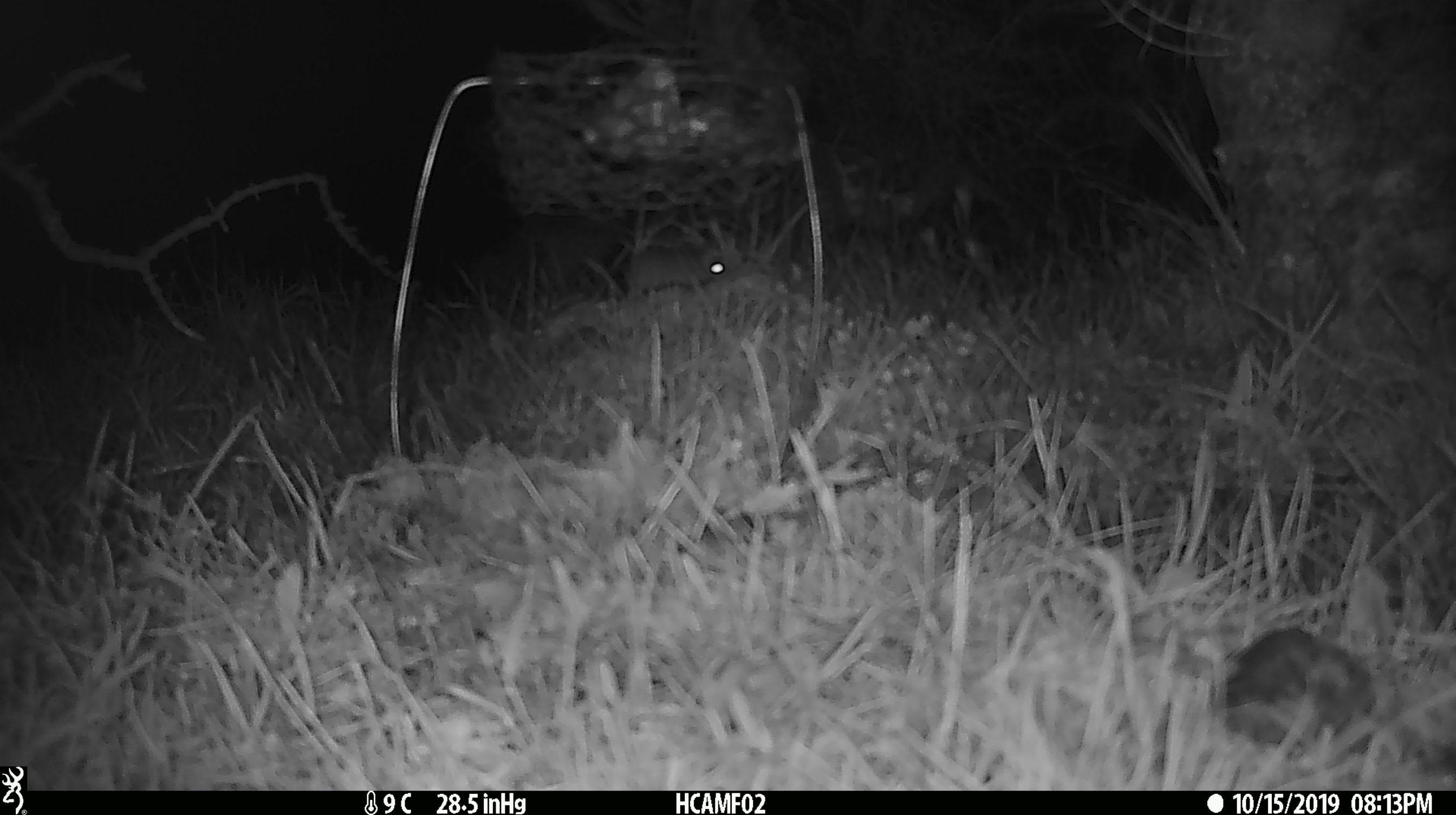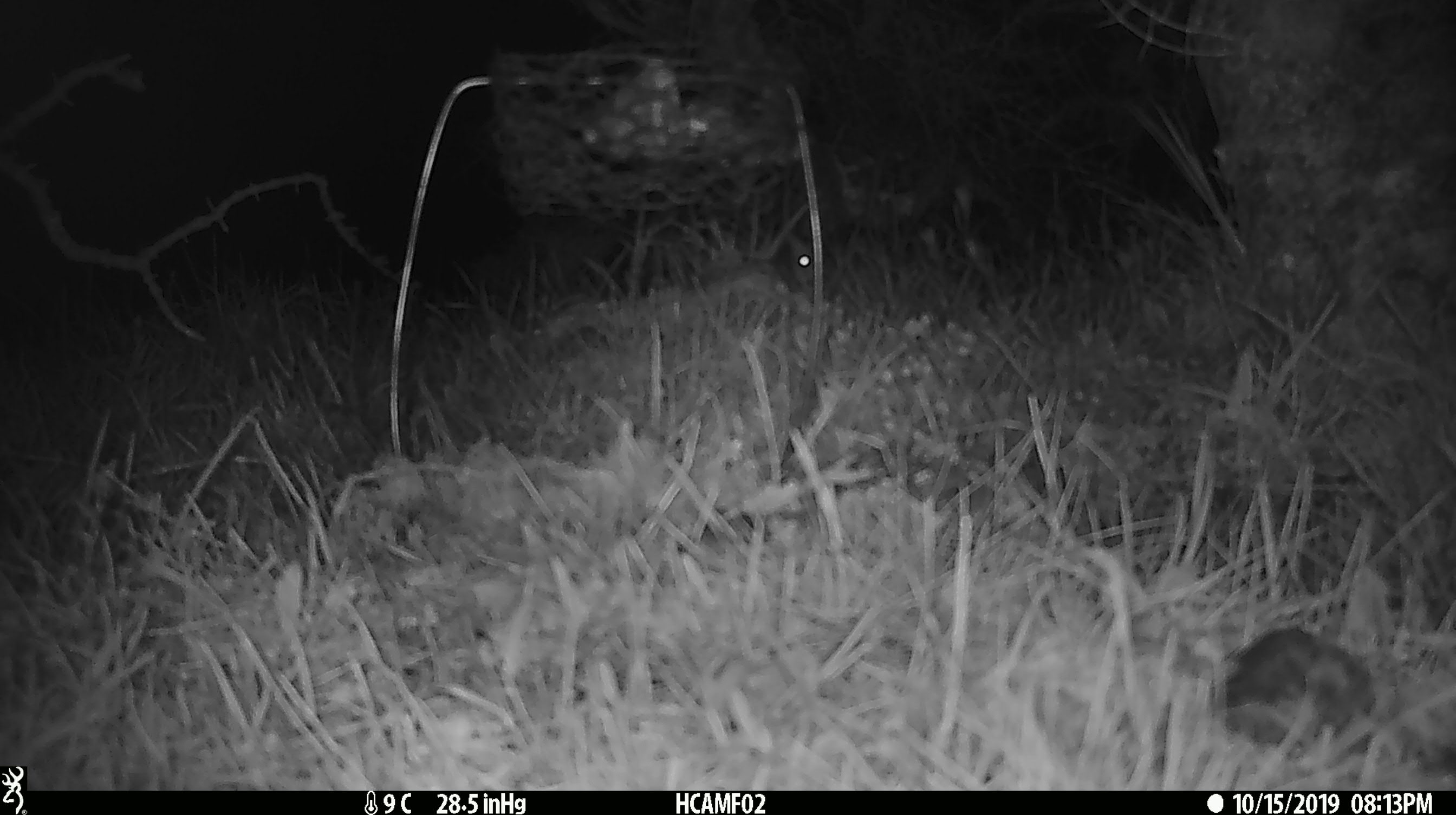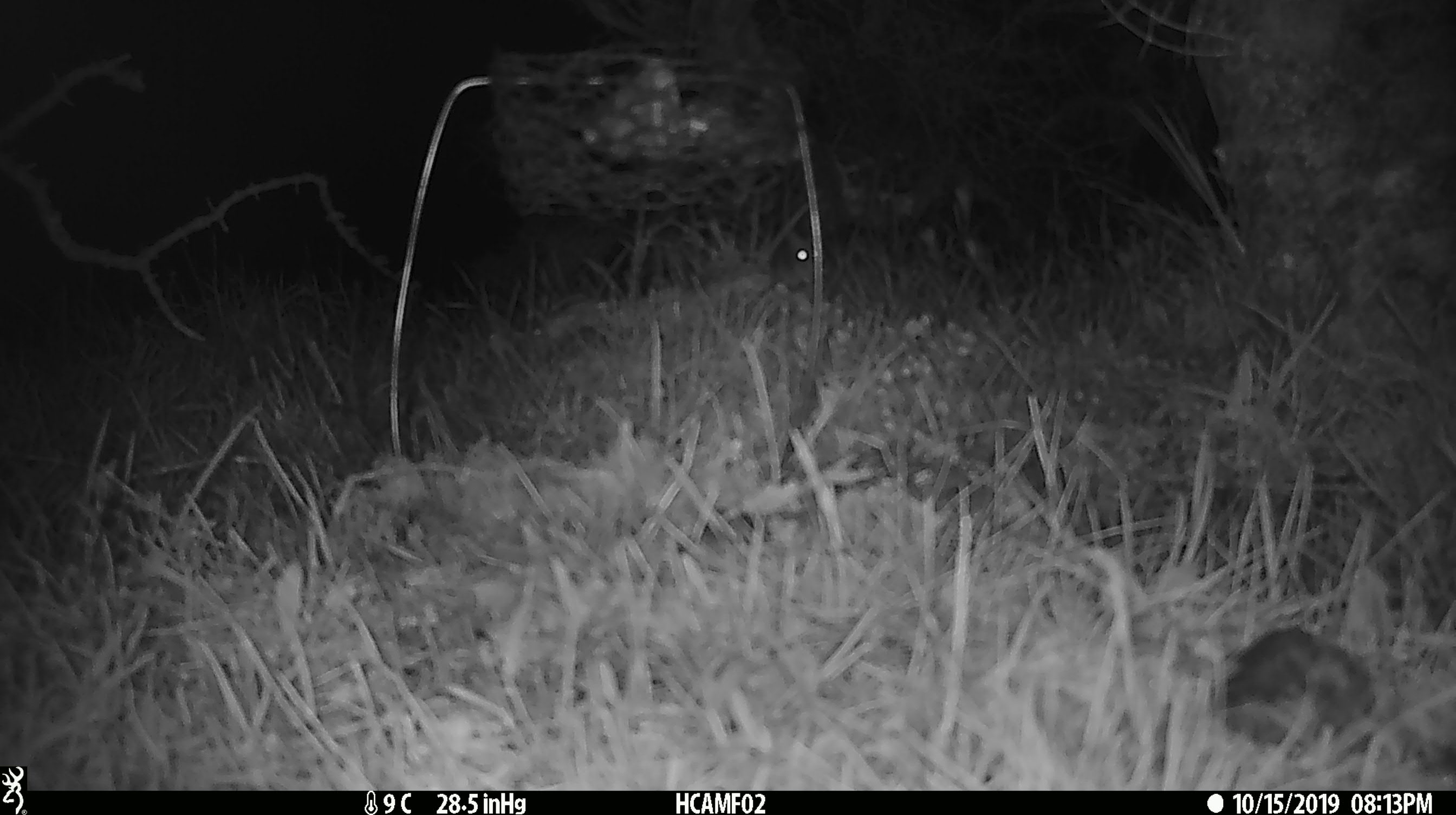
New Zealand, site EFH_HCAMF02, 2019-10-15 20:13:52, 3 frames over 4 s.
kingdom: Animalia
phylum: Chordata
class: Mammalia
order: Rodentia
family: Muridae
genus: Mus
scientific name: Mus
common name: mouse